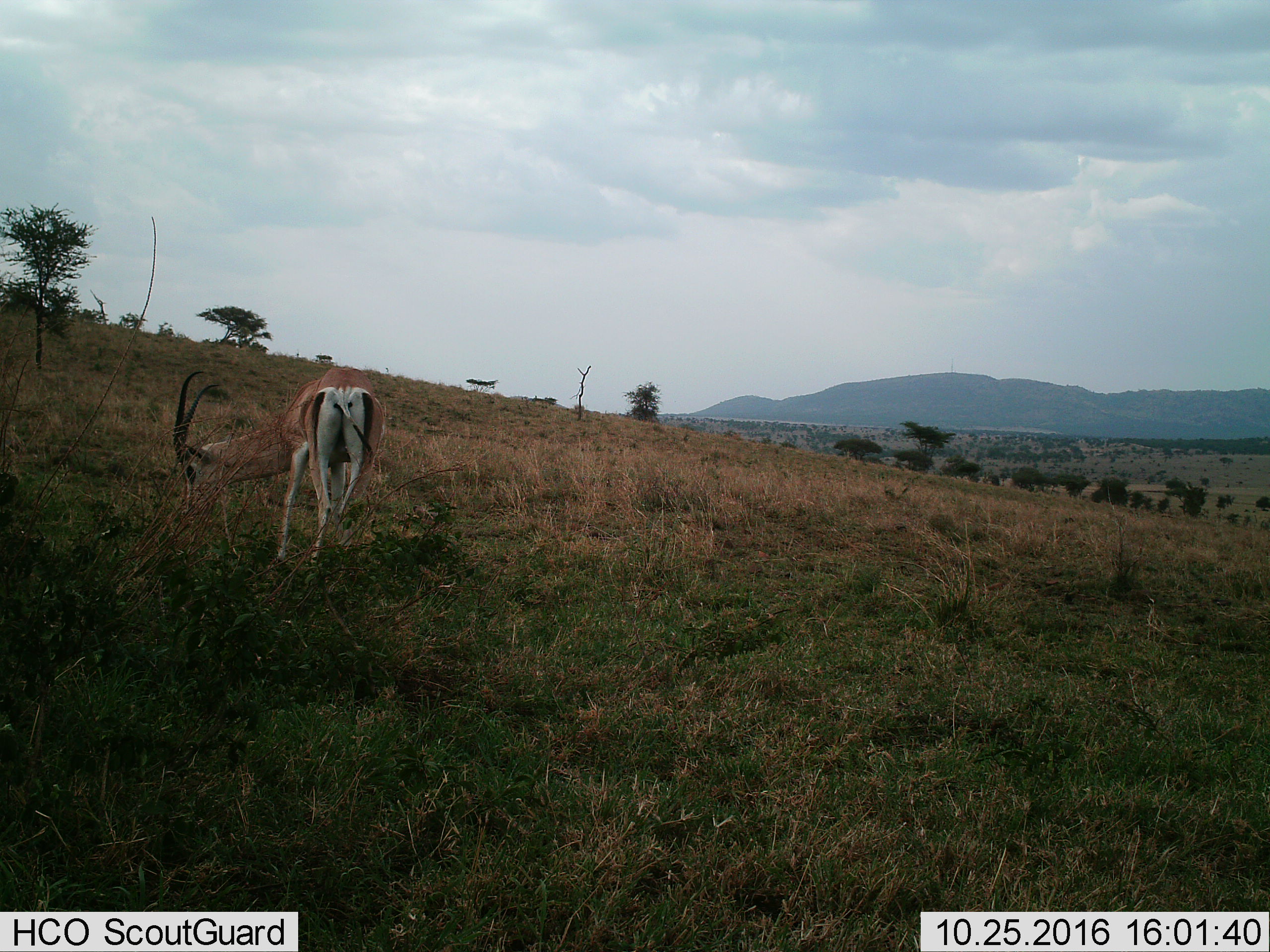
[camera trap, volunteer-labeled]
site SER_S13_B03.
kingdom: Animalia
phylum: Chordata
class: Mammalia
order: Artiodactyla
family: Bovidae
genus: Eudorcas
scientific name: Eudorcas thomsonii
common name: thomson's gazelle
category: gazellethomsons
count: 1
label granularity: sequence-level